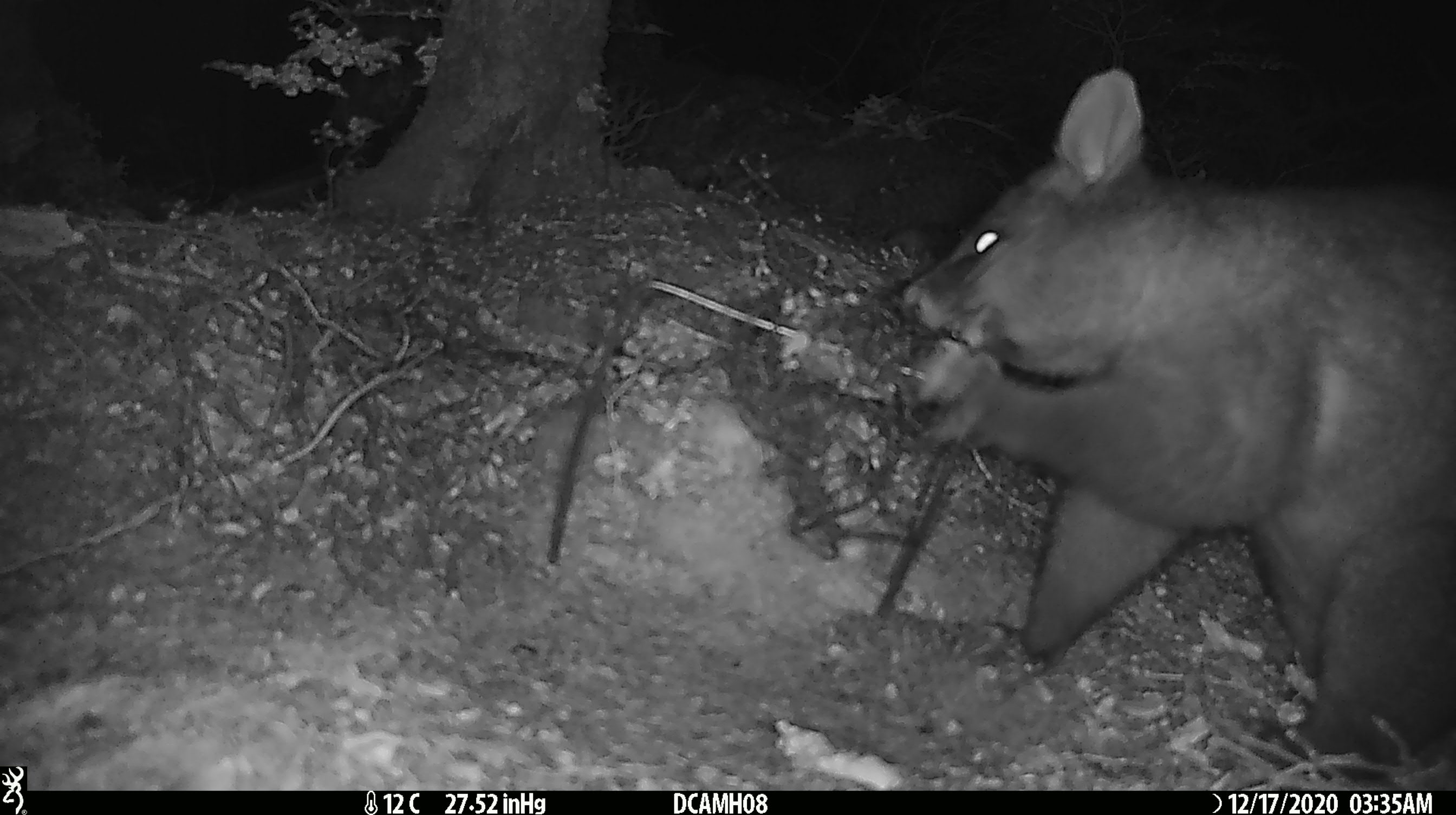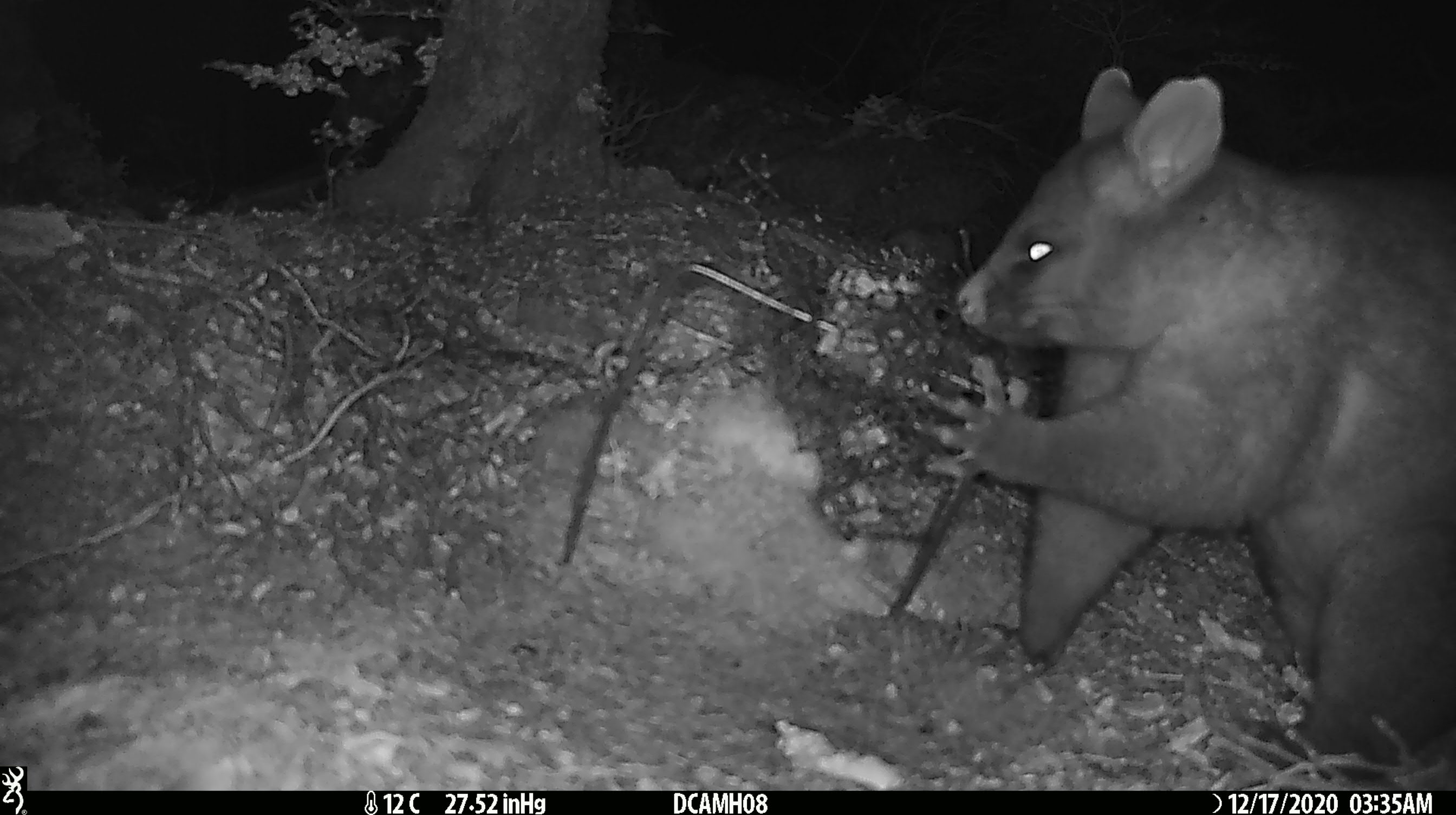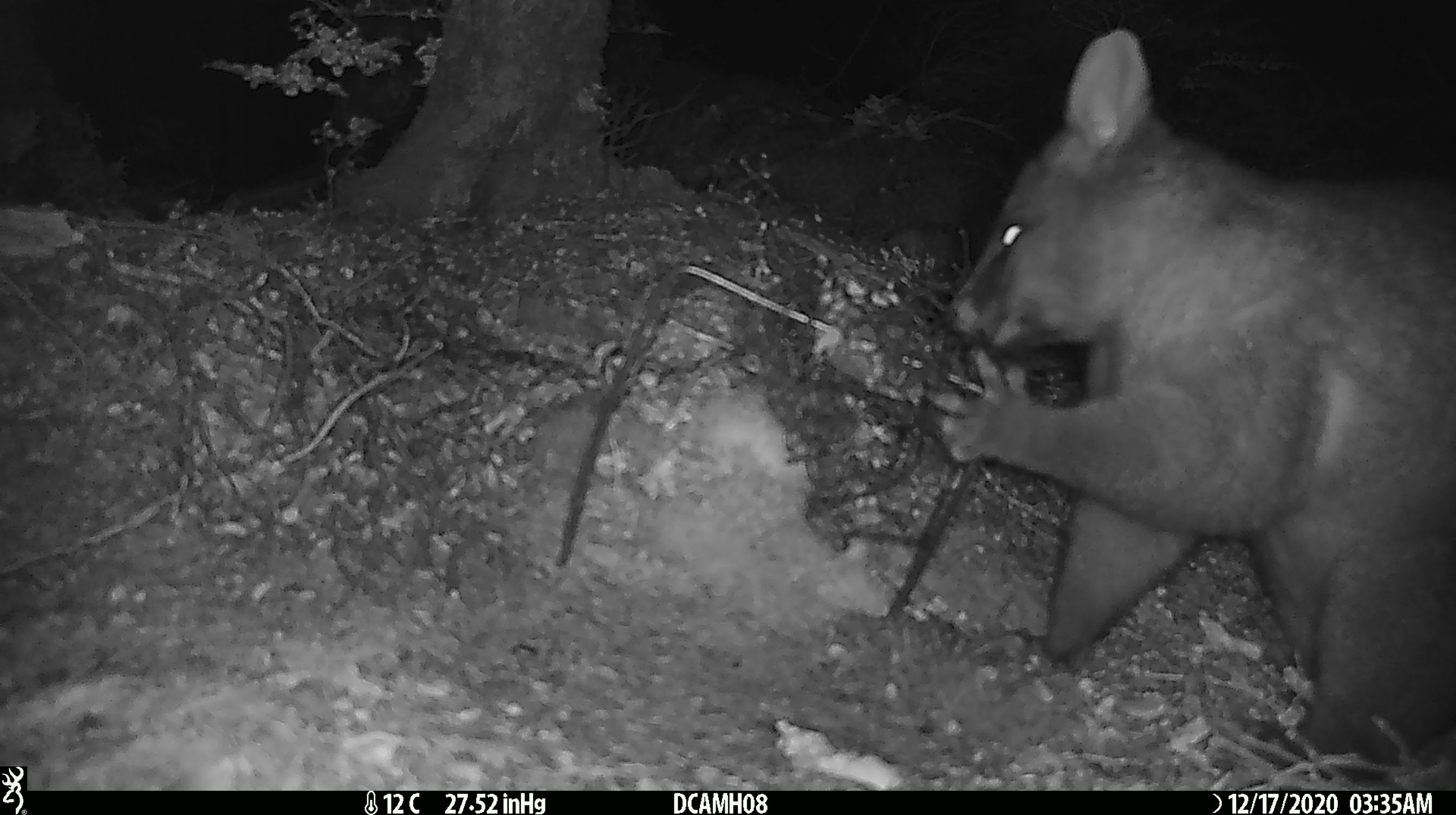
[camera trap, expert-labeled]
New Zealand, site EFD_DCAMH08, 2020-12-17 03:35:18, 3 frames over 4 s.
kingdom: Animalia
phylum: Chordata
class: Mammalia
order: Diprotodontia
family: Phalangeridae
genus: Trichosurus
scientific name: Trichosurus vulpecula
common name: common brushtail possum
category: possum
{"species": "possum (common brushtail possum) (Trichosurus vulpecula)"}